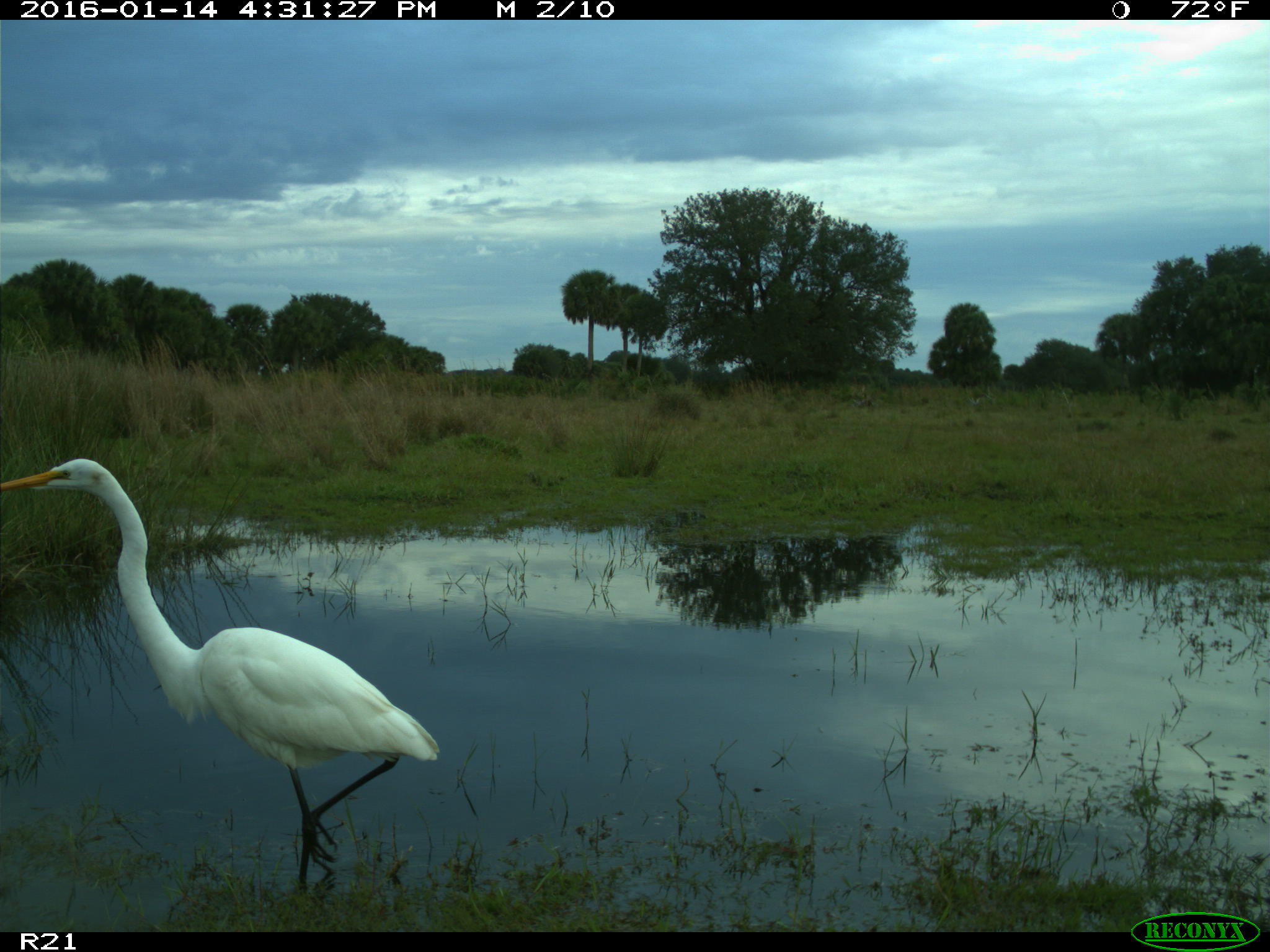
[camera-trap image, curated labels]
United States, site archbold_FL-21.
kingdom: Animalia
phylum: Chordata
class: Aves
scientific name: Aves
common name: birds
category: unidentified bird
Unidentified bird (birds) (Aves).